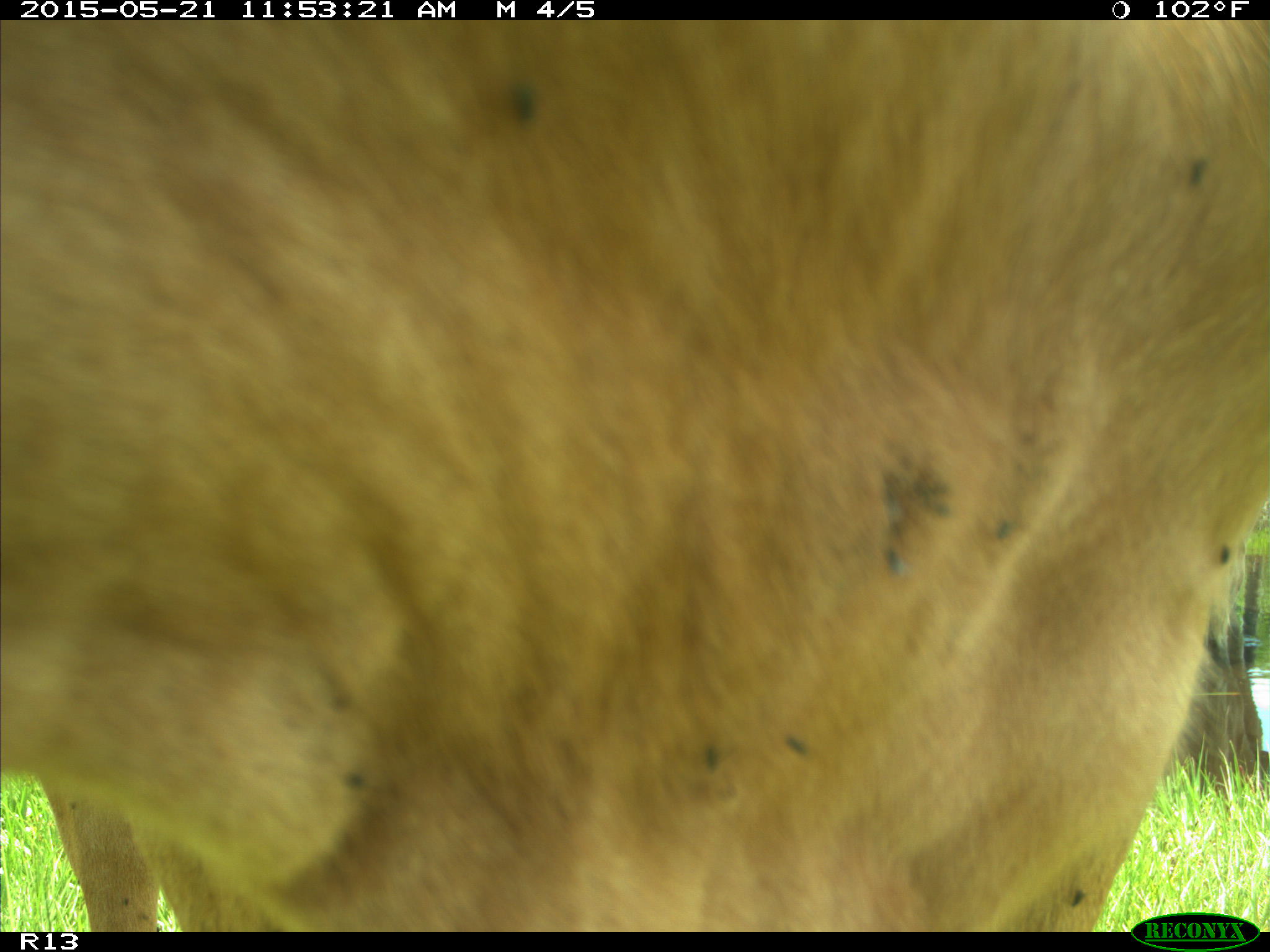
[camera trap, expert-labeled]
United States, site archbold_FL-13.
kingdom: Animalia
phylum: Chordata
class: Mammalia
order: Artiodactyla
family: Bovidae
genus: Bos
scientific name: Bos taurus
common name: domestic cow